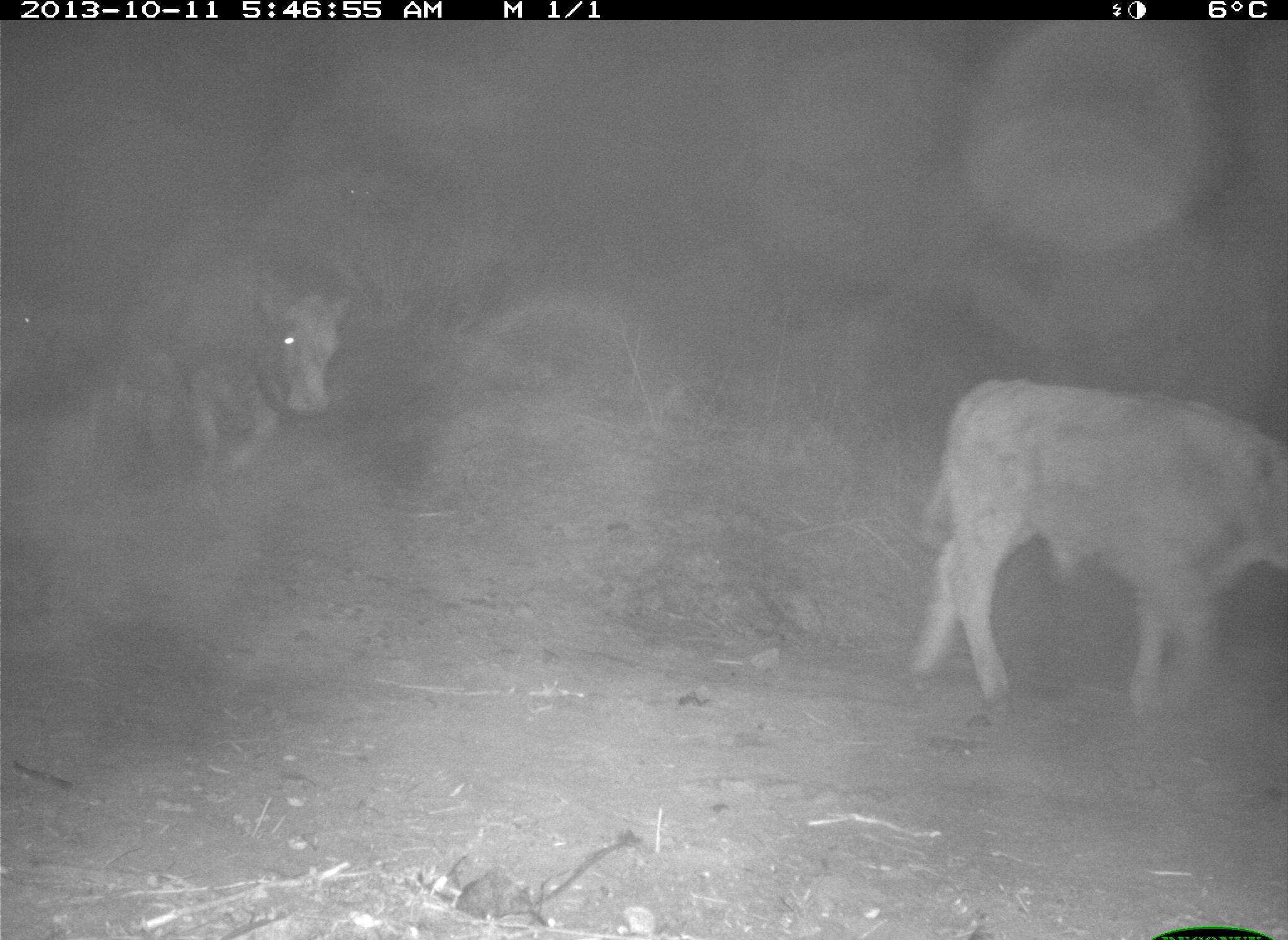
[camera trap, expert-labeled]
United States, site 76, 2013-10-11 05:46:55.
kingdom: Animalia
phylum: Chordata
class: Mammalia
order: Artiodactyla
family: Bovidae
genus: Bos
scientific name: Bos taurus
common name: cow